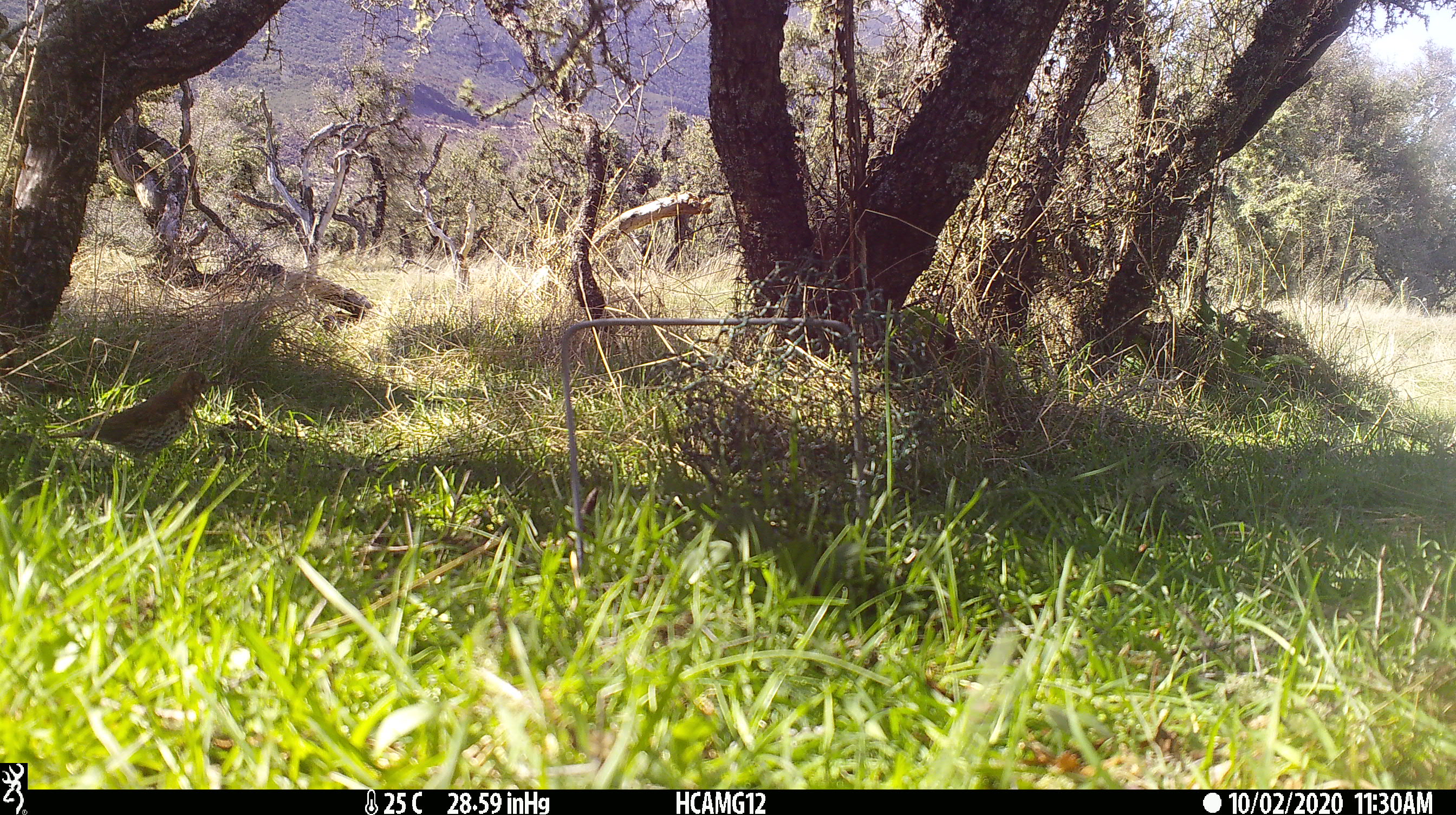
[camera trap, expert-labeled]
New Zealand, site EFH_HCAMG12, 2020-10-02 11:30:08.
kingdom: Animalia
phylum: Chordata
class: Aves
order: Passeriformes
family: Turdidae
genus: Turdus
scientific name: Turdus philomelos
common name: song thrush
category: thrush